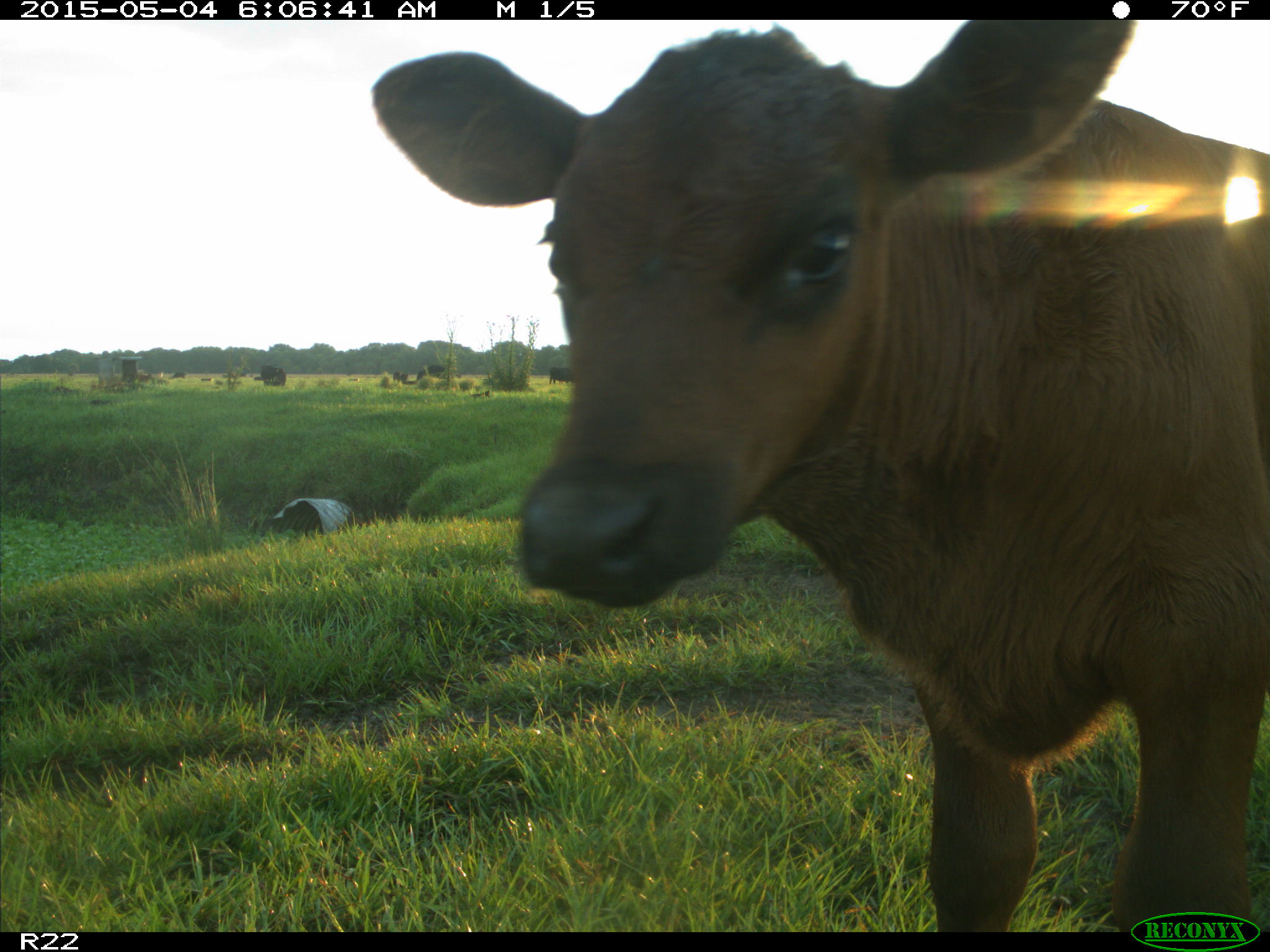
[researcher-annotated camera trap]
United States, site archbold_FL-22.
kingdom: Animalia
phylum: Chordata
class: Mammalia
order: Artiodactyla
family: Bovidae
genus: Bos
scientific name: Bos taurus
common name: domestic cow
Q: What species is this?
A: Bos taurus (domestic cow).